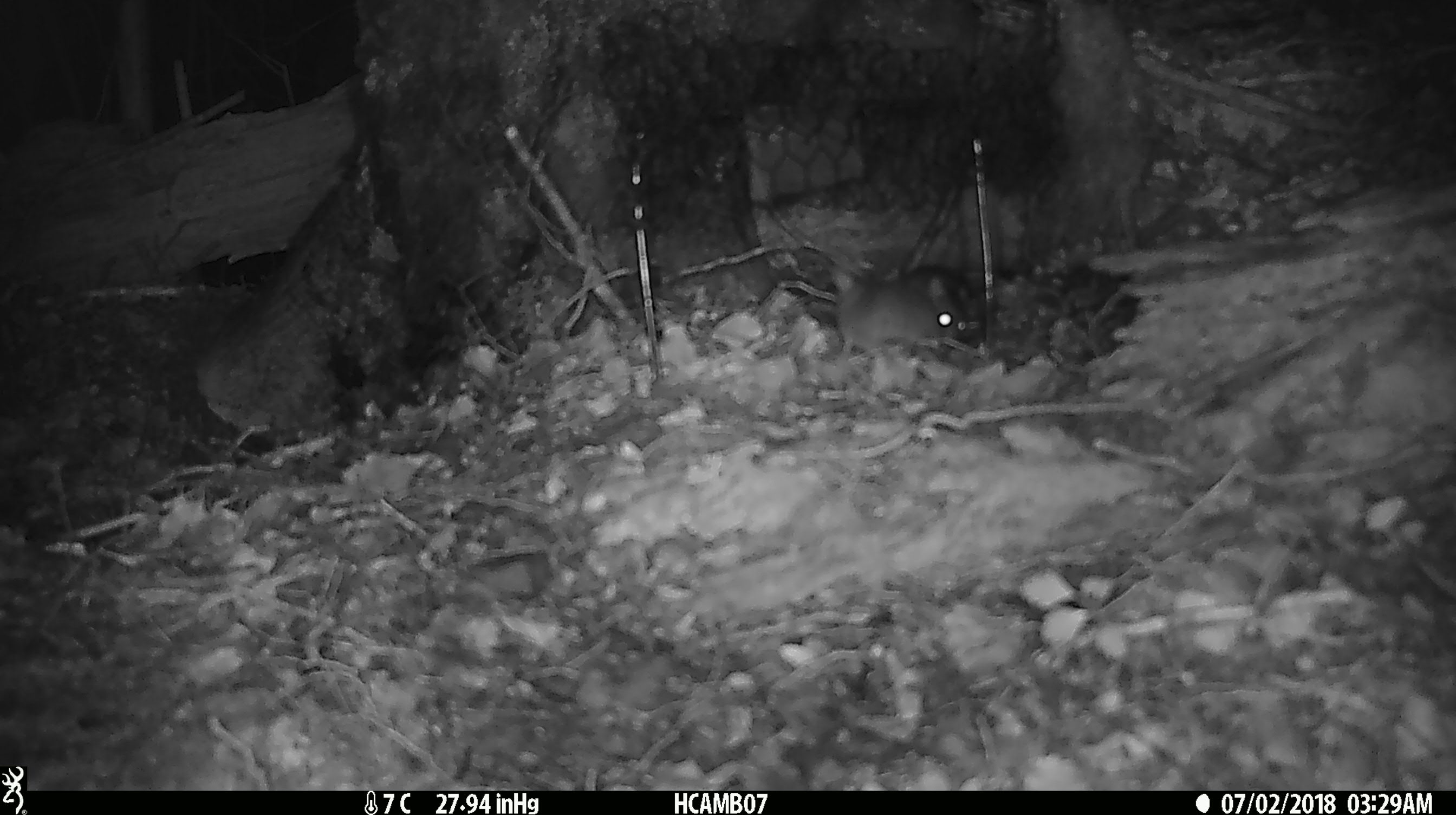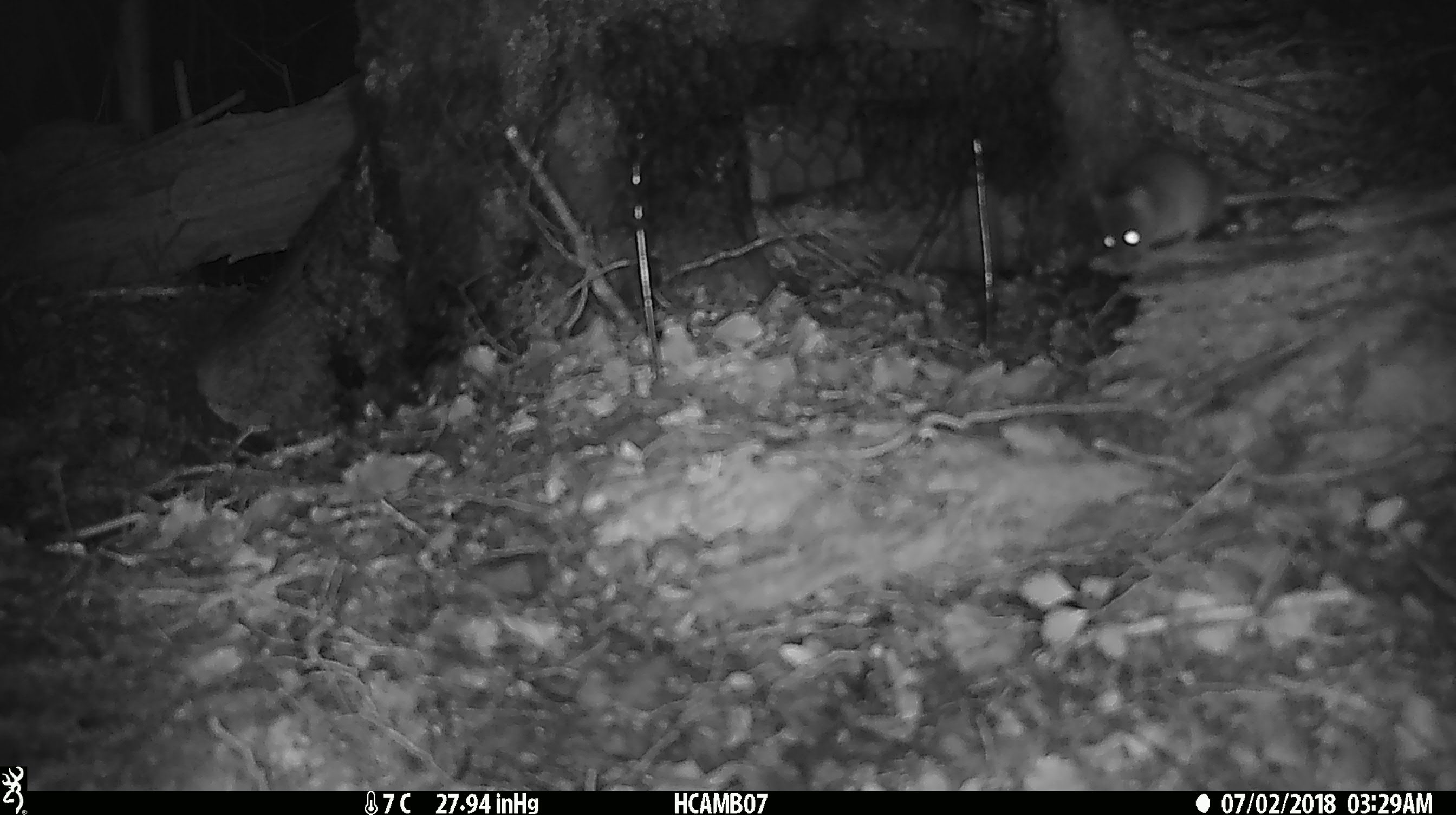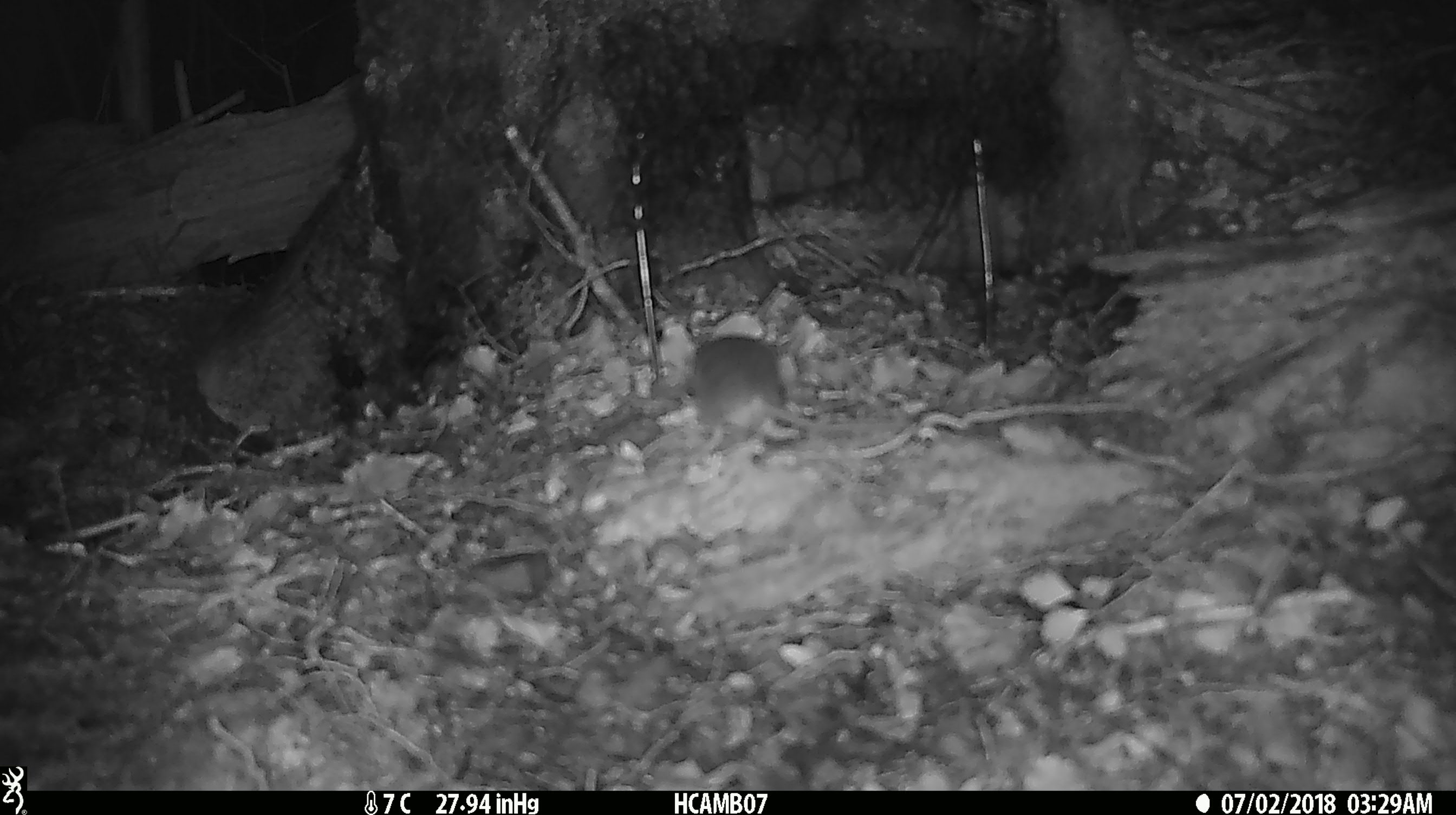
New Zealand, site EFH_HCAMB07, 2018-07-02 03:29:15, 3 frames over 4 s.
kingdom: Animalia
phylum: Chordata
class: Mammalia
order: Rodentia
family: Muridae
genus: Mus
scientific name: Mus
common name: mouse